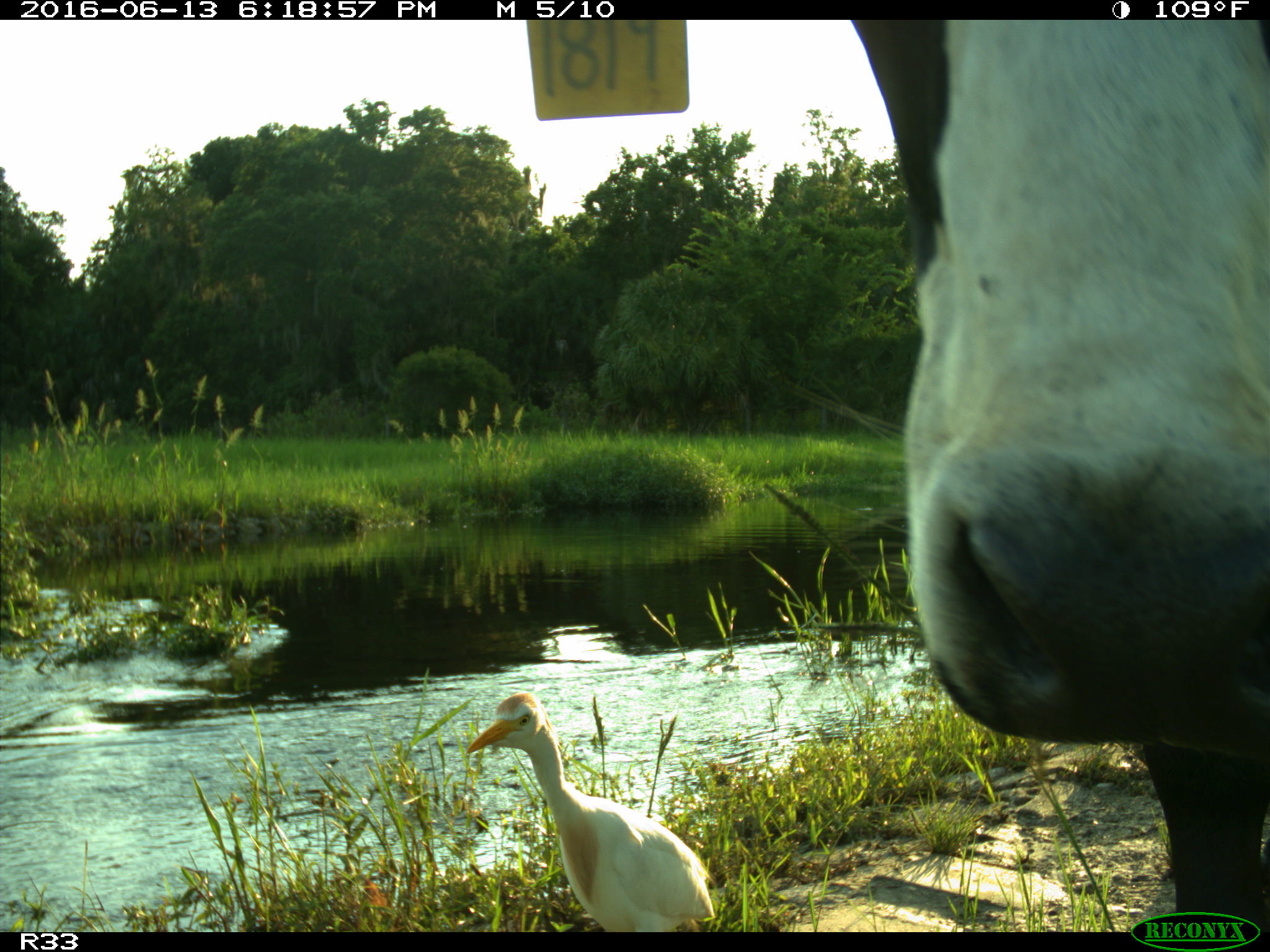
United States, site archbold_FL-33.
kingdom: Animalia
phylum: Chordata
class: Mammalia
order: Artiodactyla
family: Bovidae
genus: Bos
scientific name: Bos taurus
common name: domestic cow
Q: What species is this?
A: Bos taurus (domestic cow).